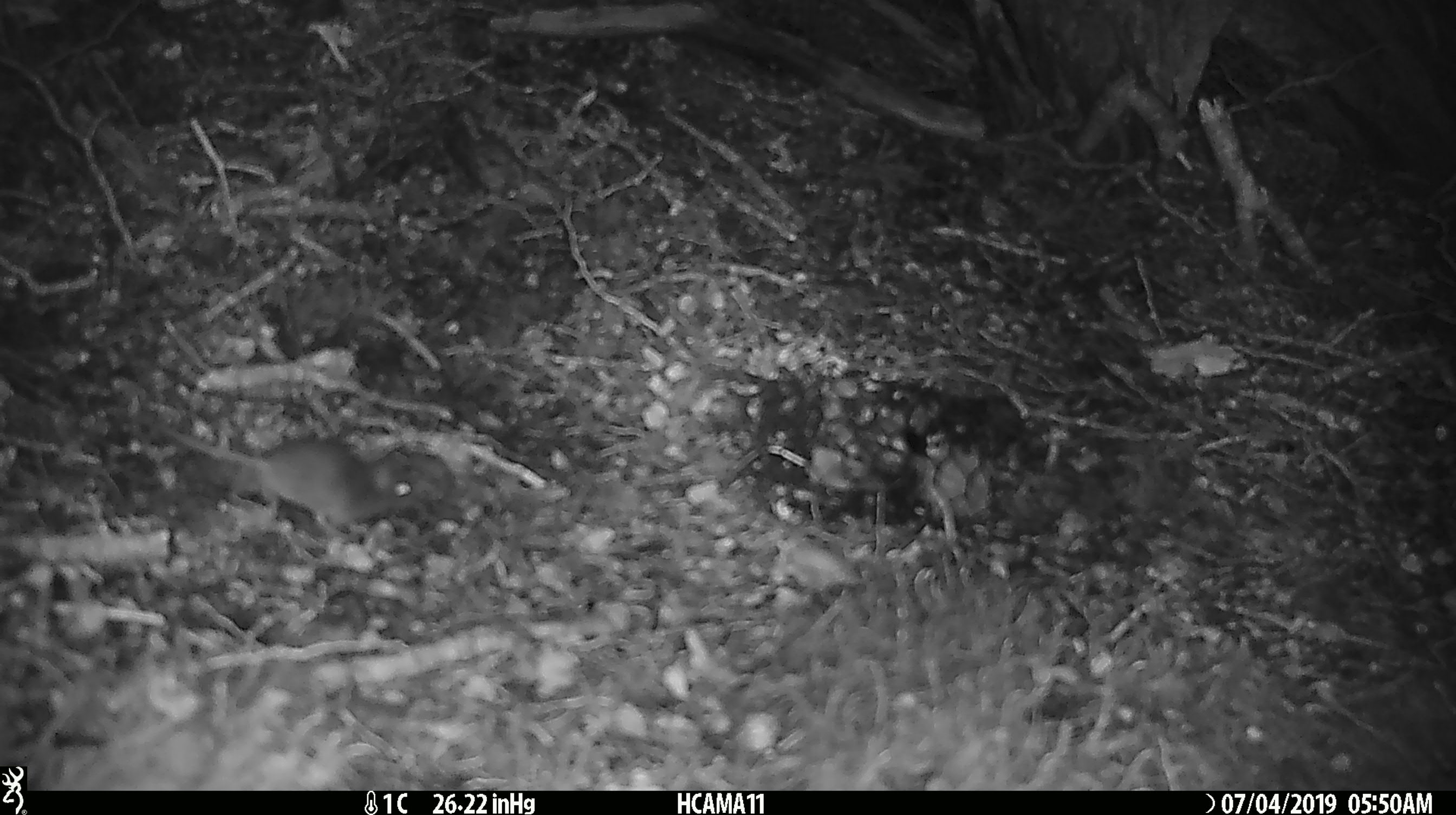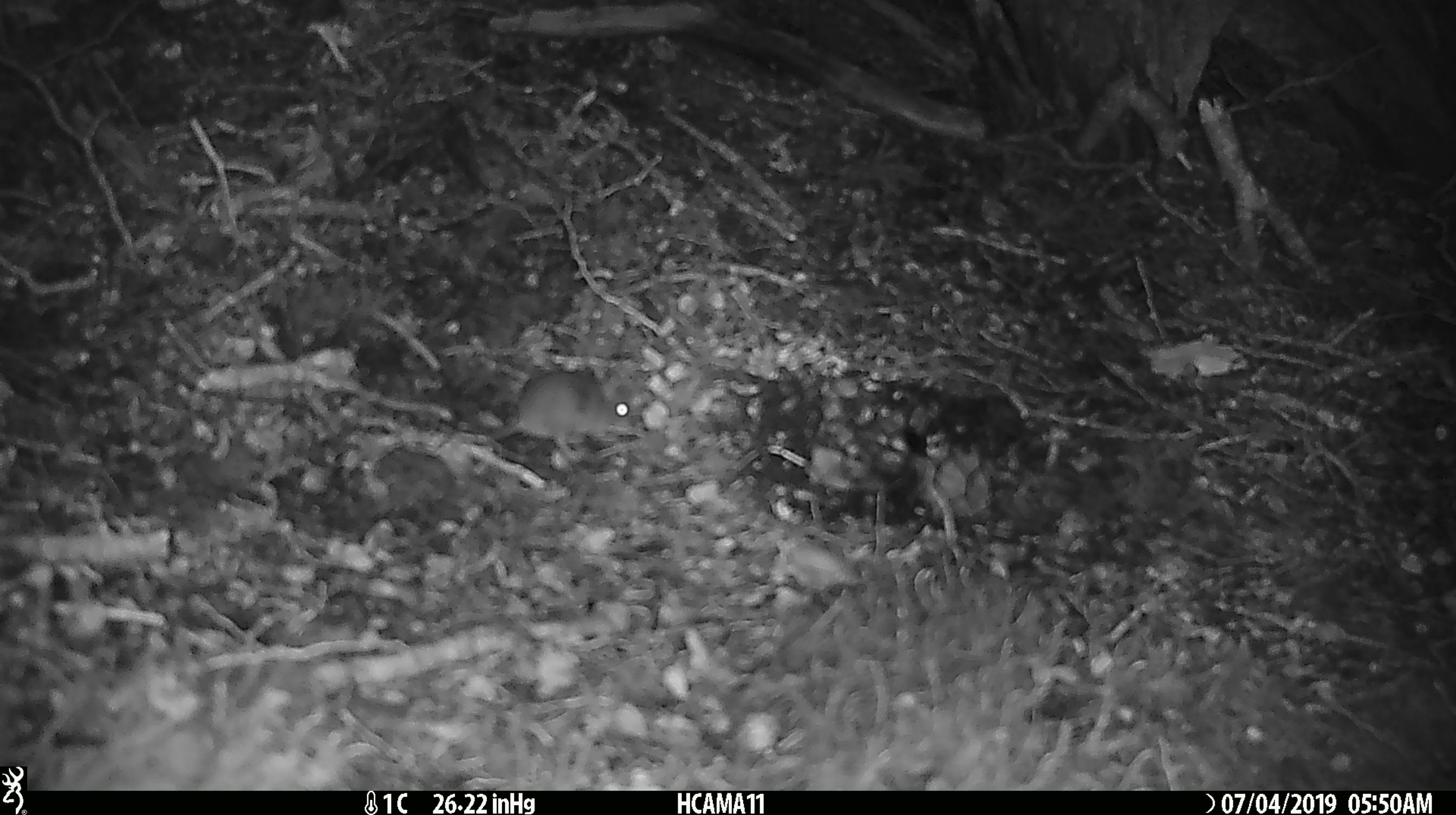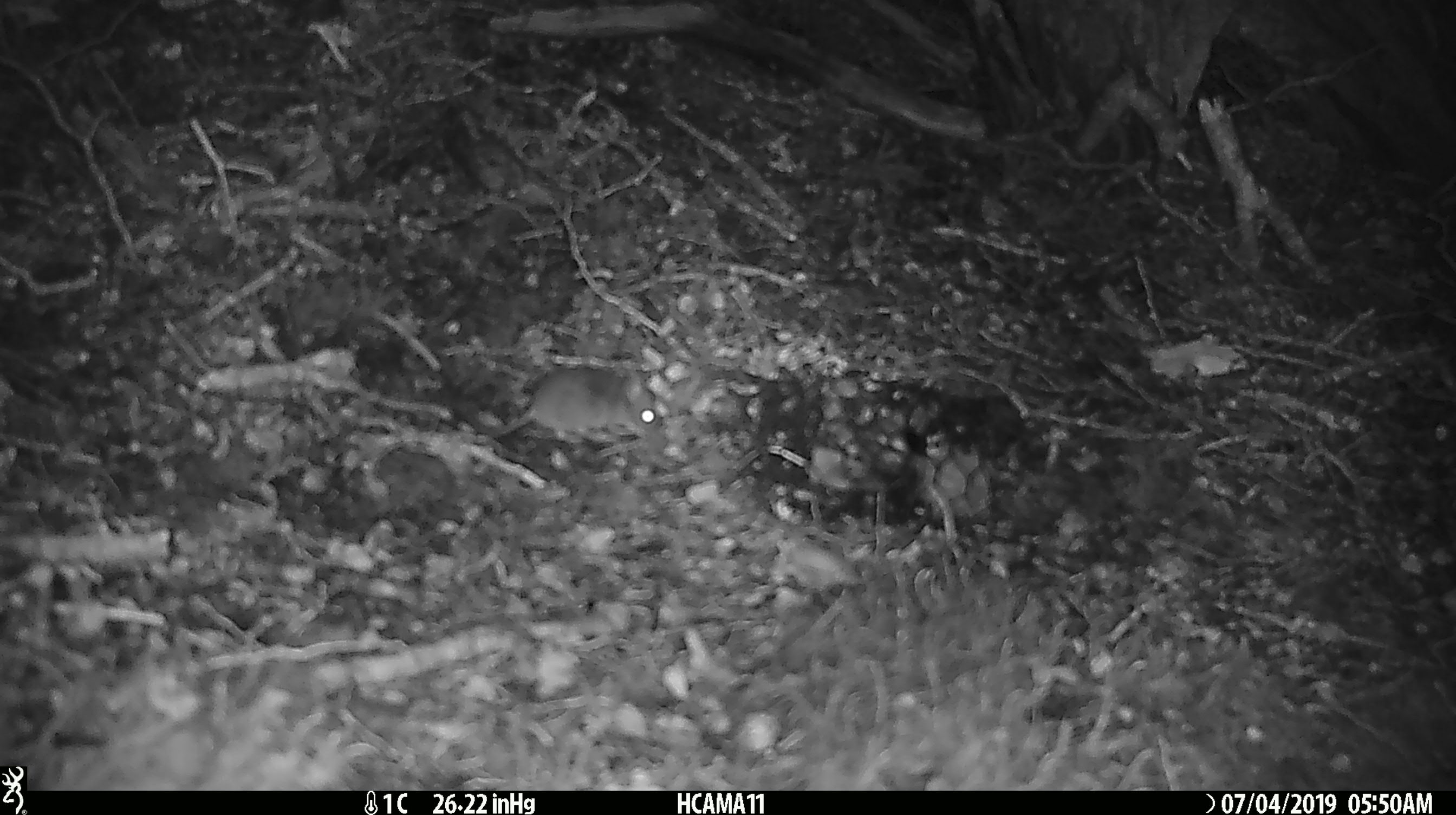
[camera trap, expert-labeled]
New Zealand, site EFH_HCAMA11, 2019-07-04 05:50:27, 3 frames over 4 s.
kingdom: Animalia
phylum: Chordata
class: Mammalia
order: Rodentia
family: Muridae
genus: Mus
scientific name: Mus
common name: mouse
Mouse (Mus).